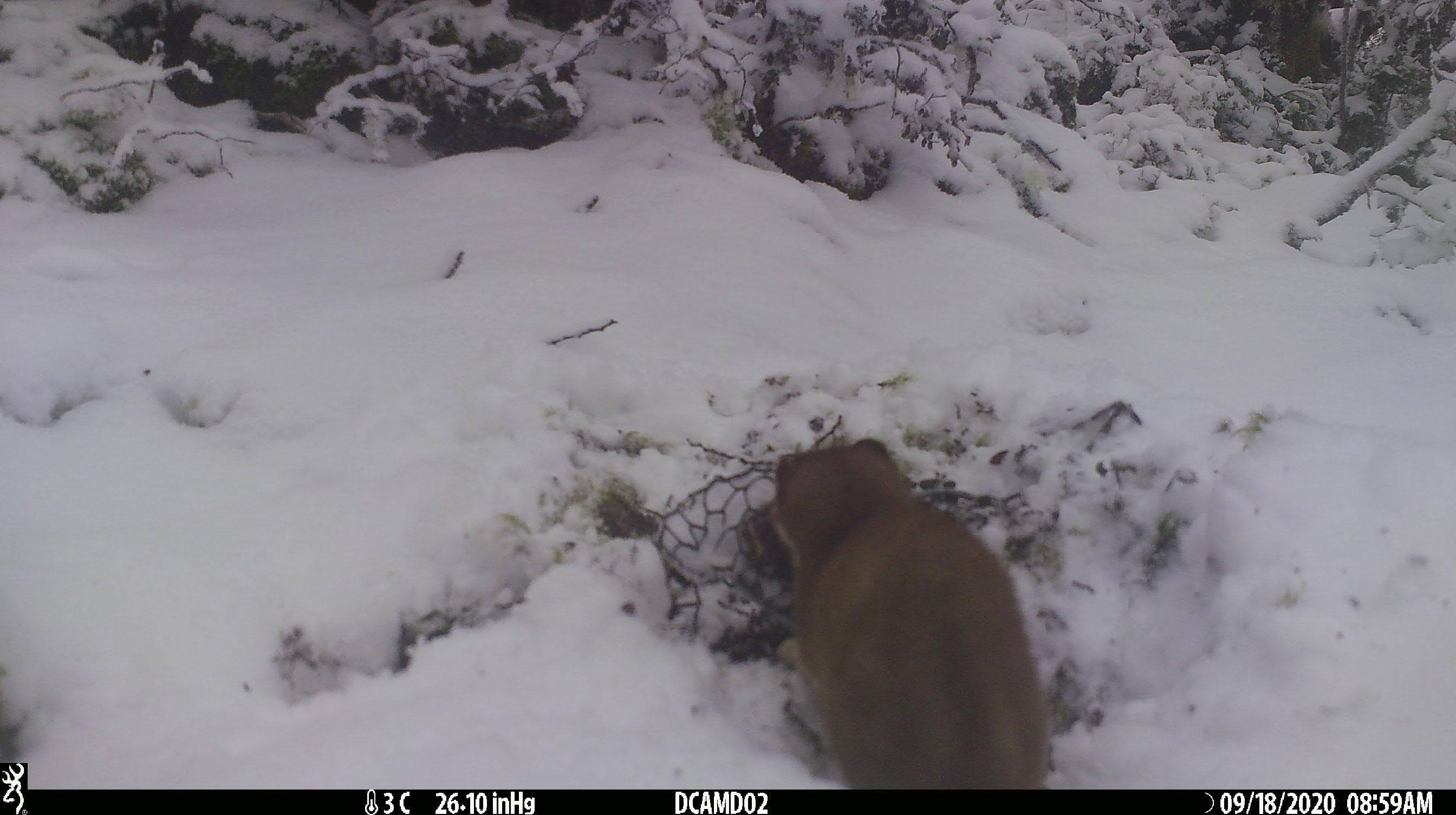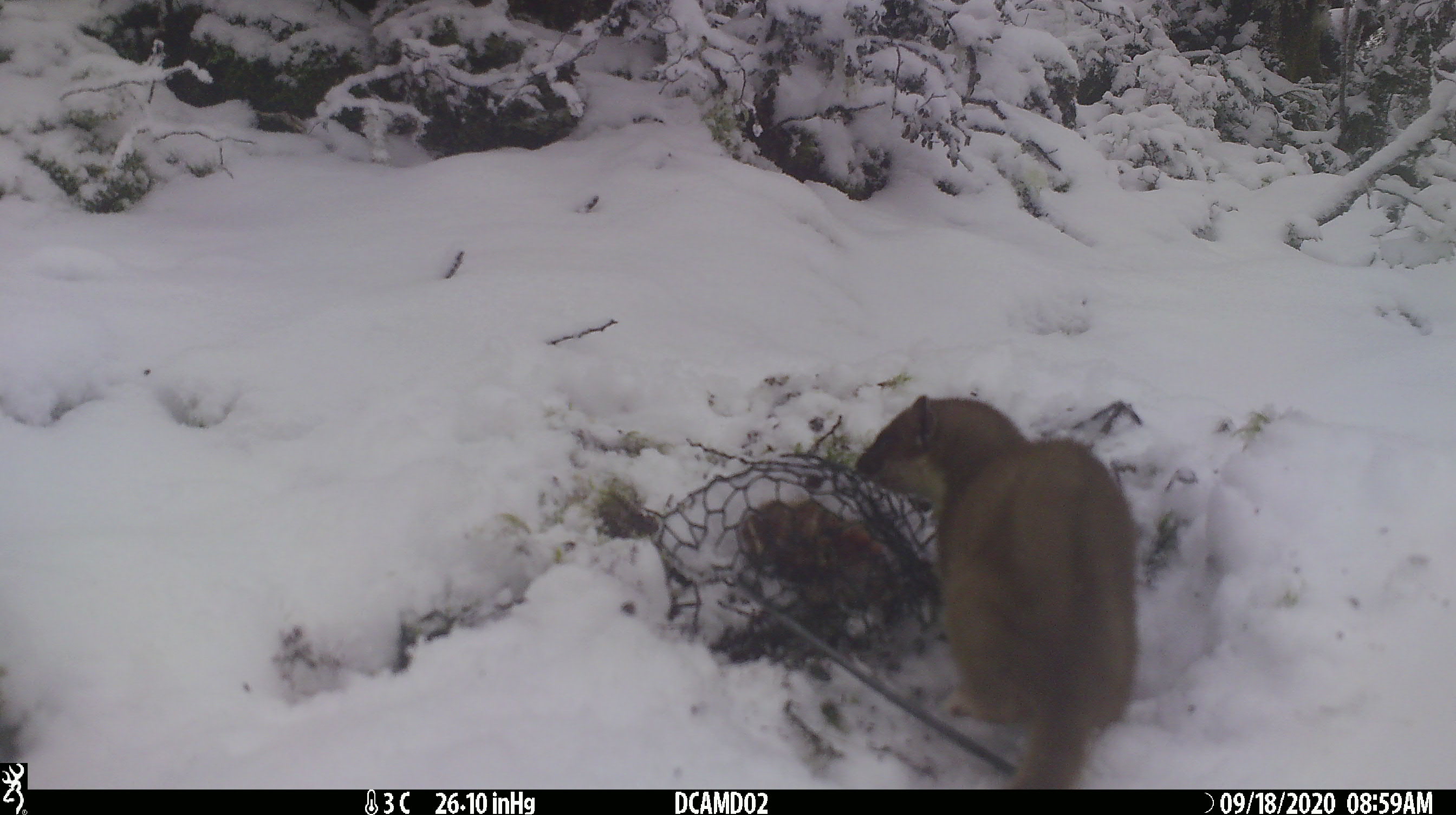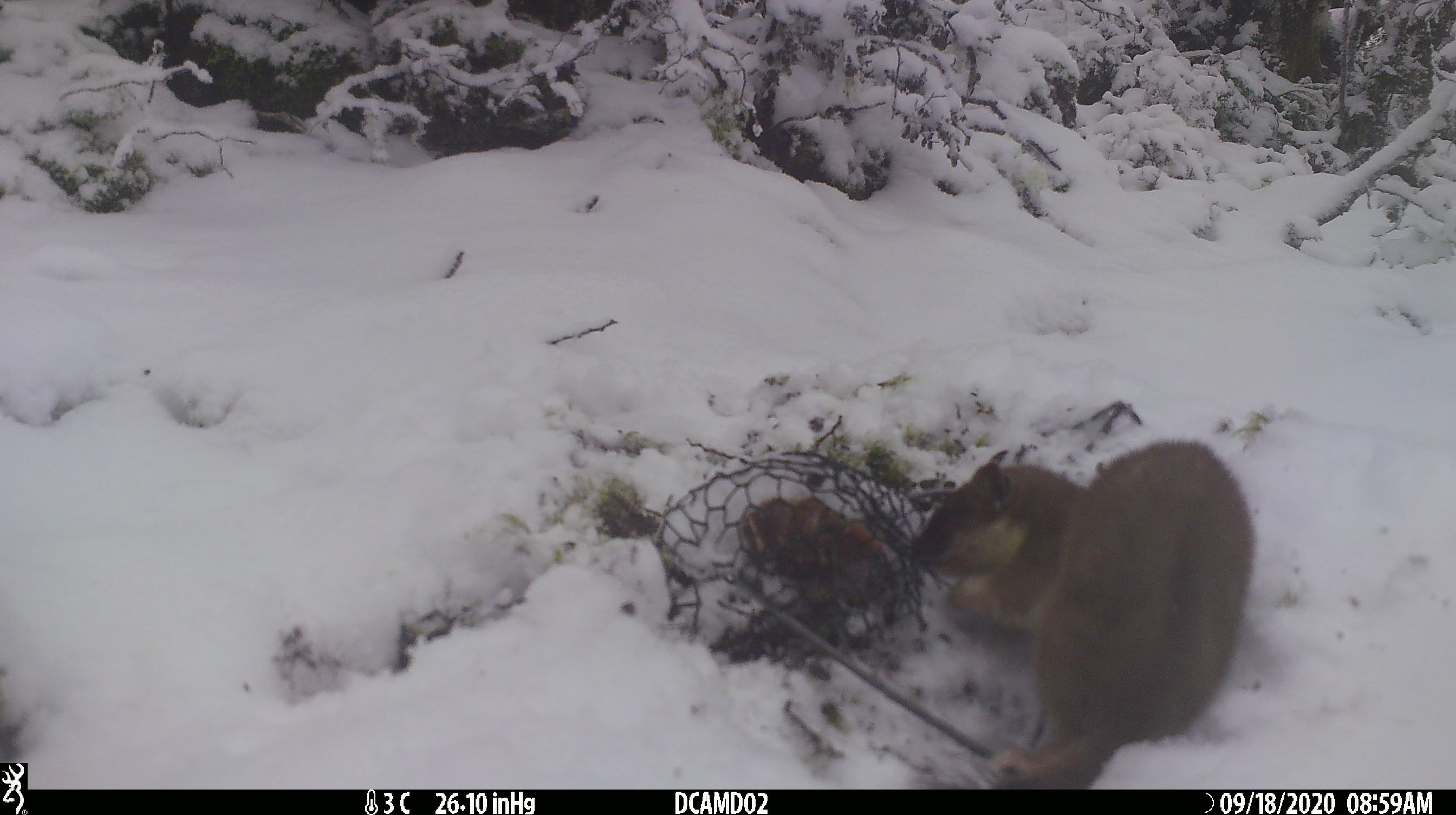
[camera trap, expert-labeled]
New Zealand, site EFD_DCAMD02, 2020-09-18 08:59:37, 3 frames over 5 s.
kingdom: Animalia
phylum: Chordata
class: Mammalia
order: Carnivora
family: Mustelidae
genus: Mustela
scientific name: Mustela erminea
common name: stoat